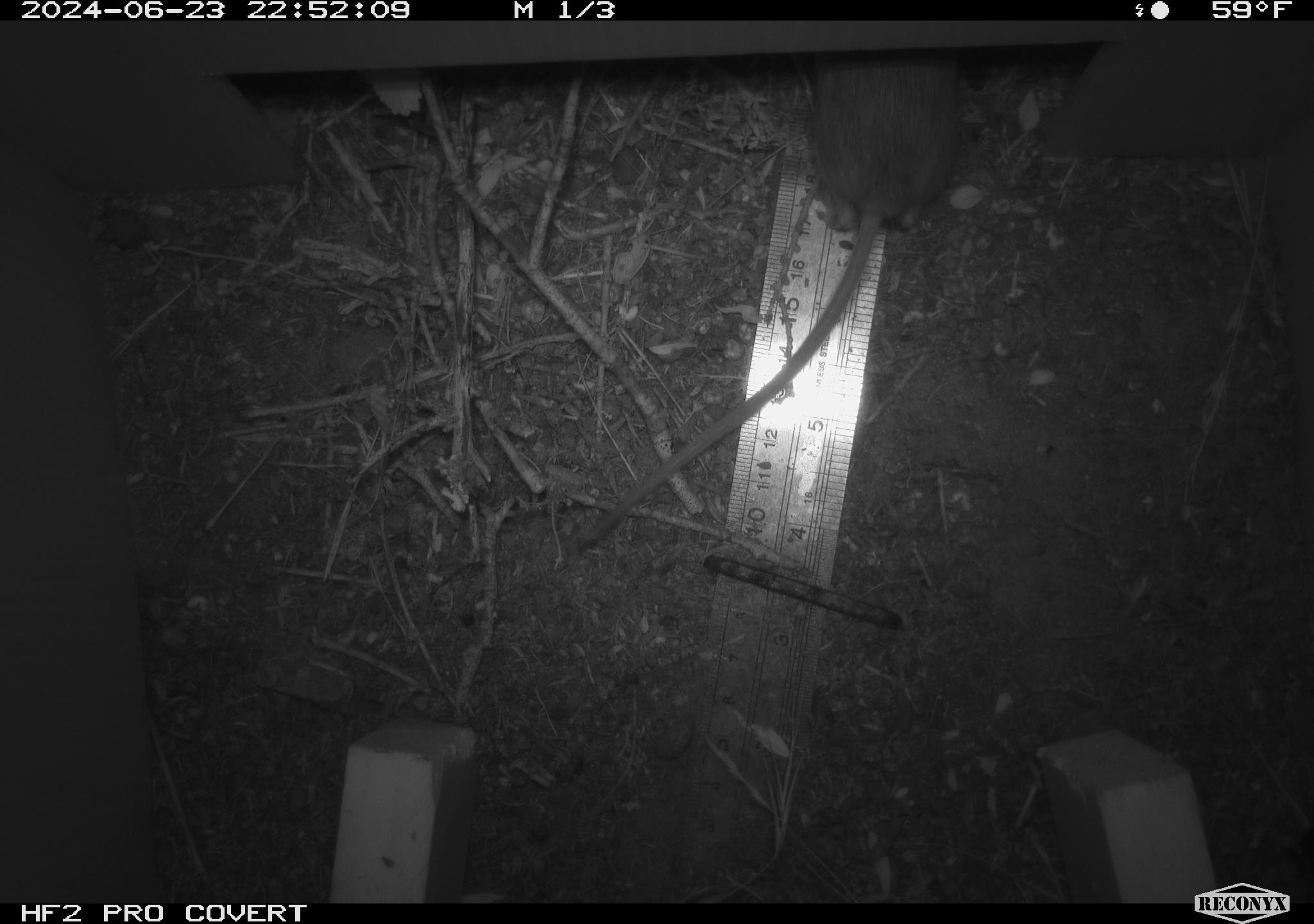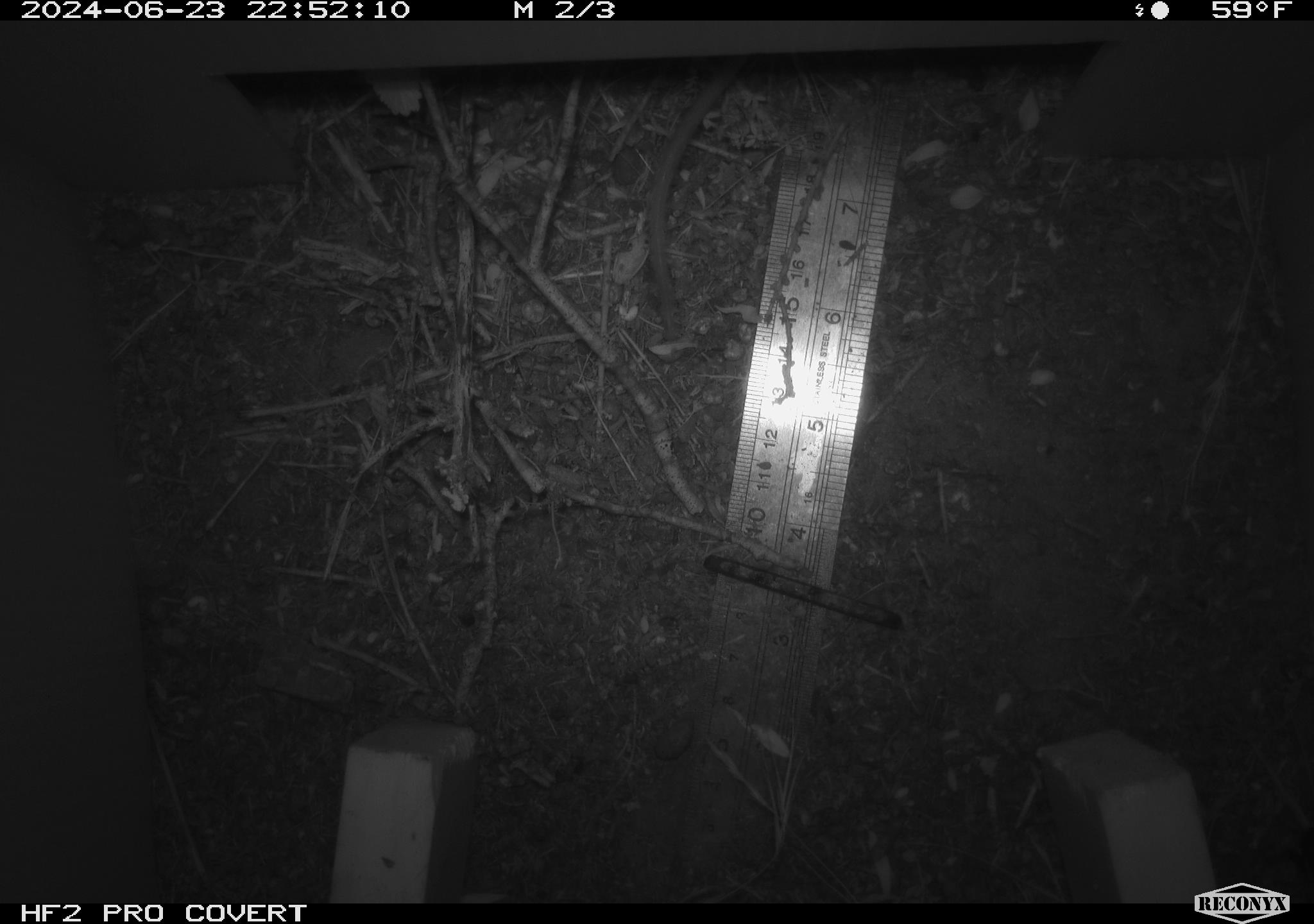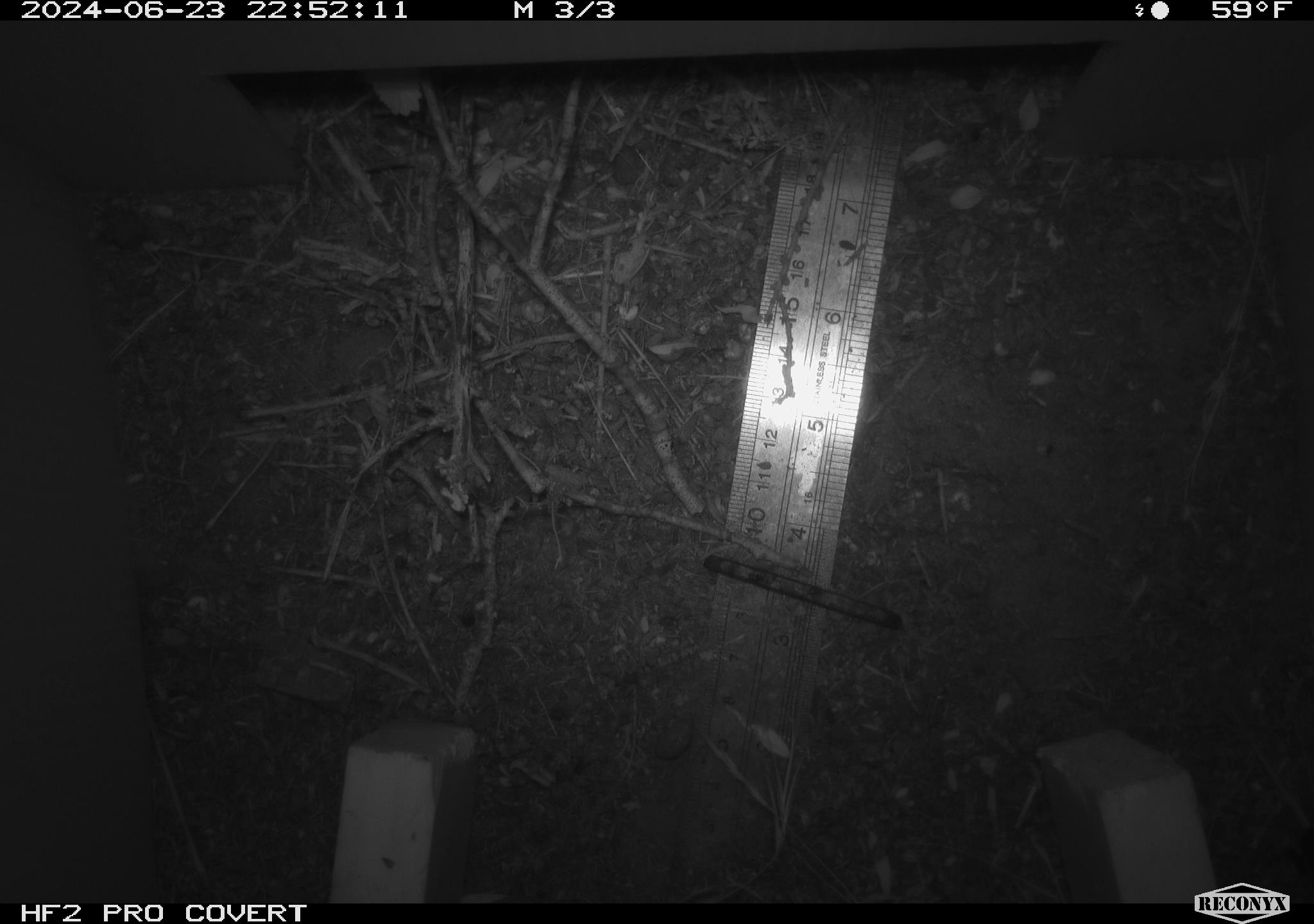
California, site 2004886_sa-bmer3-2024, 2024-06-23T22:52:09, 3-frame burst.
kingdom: Animalia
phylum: Chordata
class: Mammalia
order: Rodentia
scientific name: Rodentia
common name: mouse species